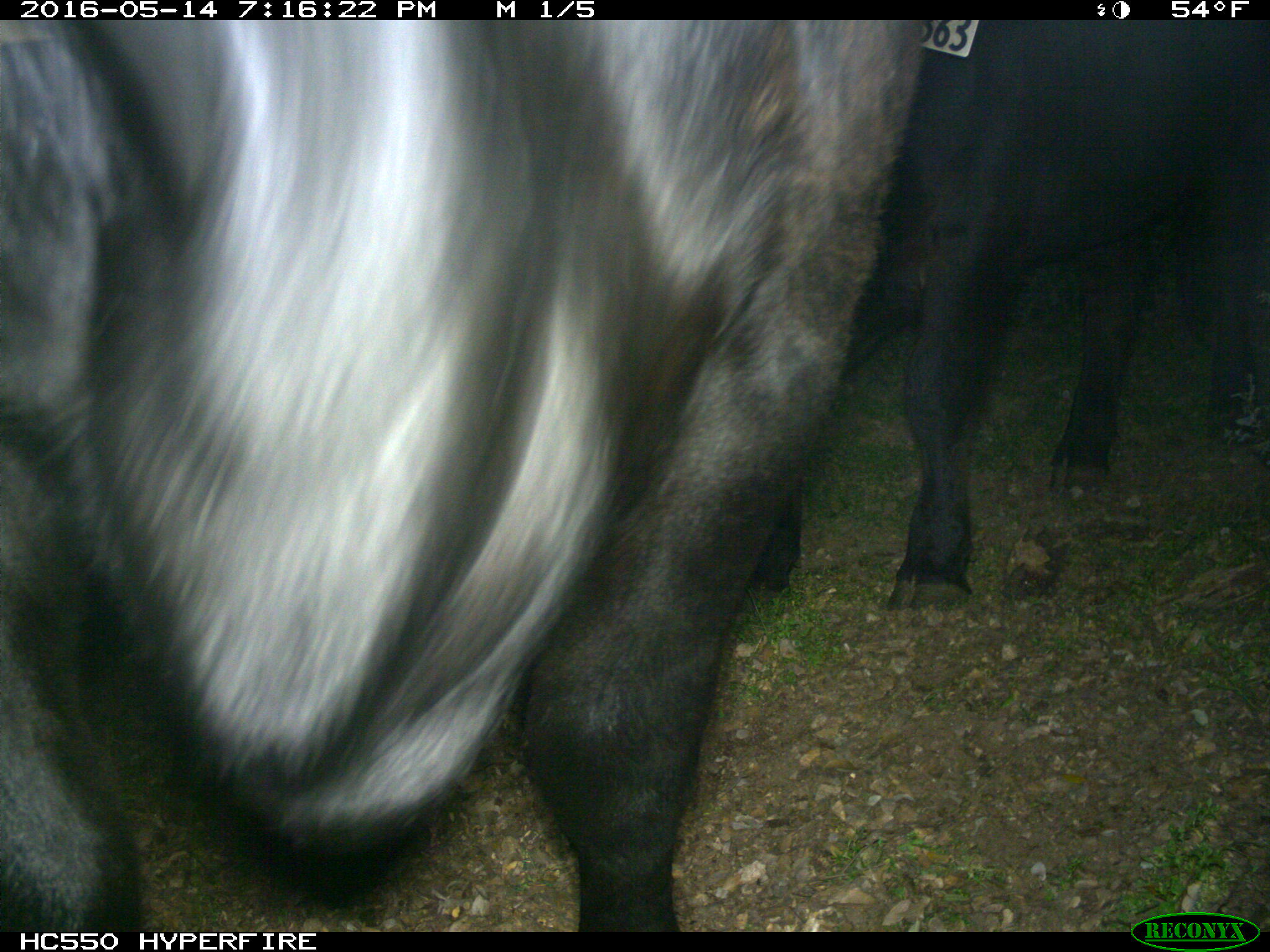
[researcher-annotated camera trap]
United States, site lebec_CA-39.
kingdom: Animalia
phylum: Chordata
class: Mammalia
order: Artiodactyla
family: Bovidae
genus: Bos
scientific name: Bos taurus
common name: domestic cow